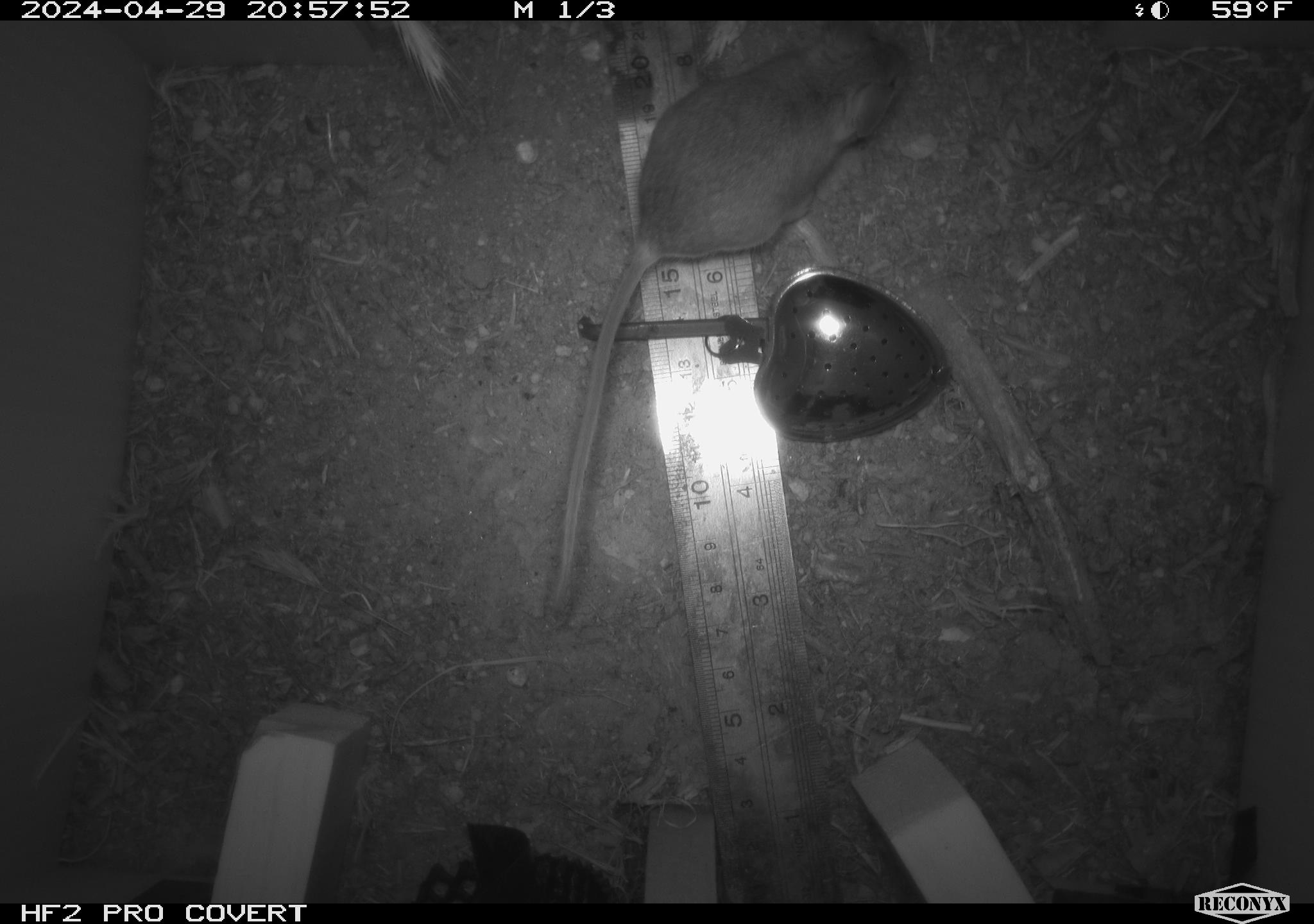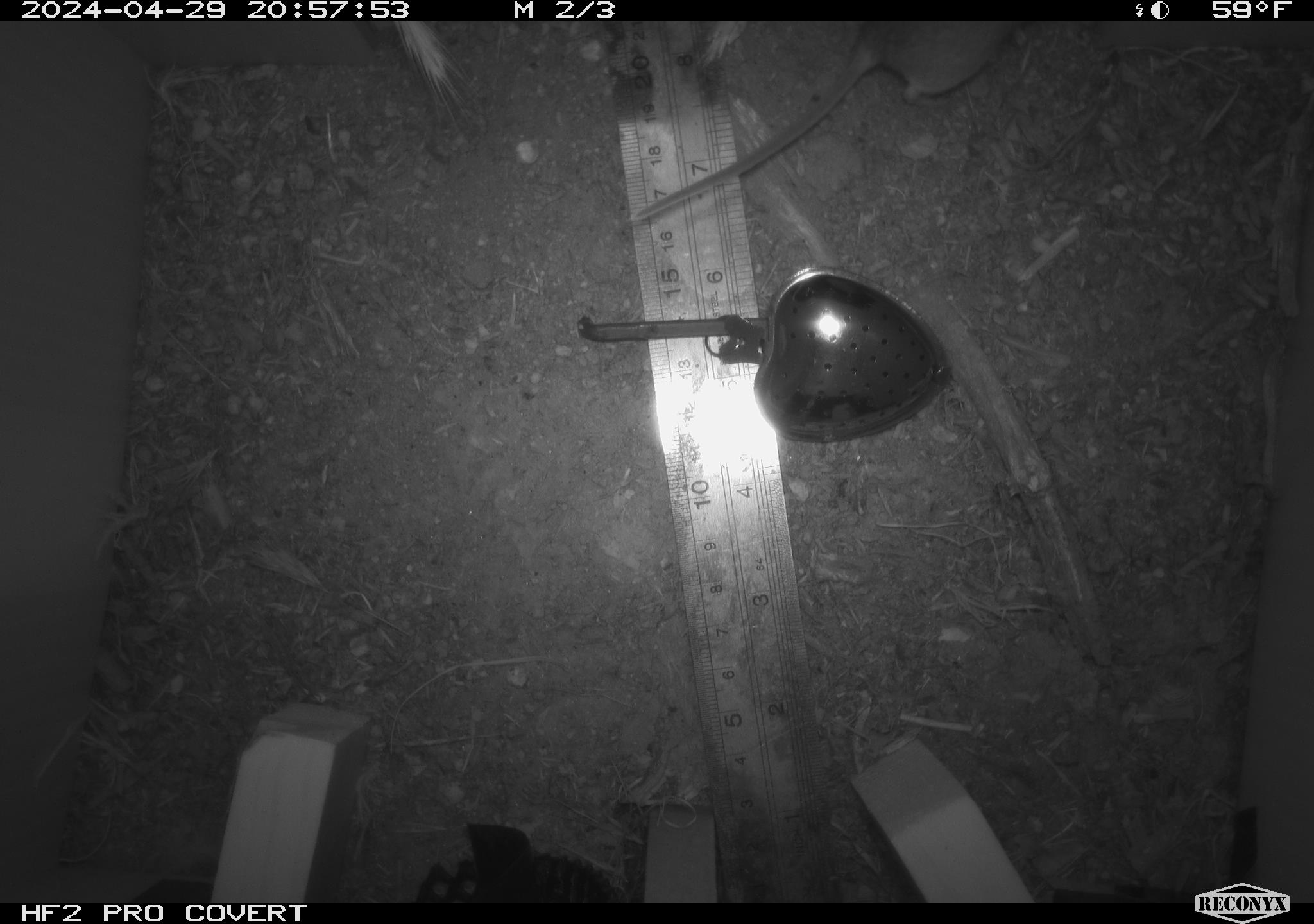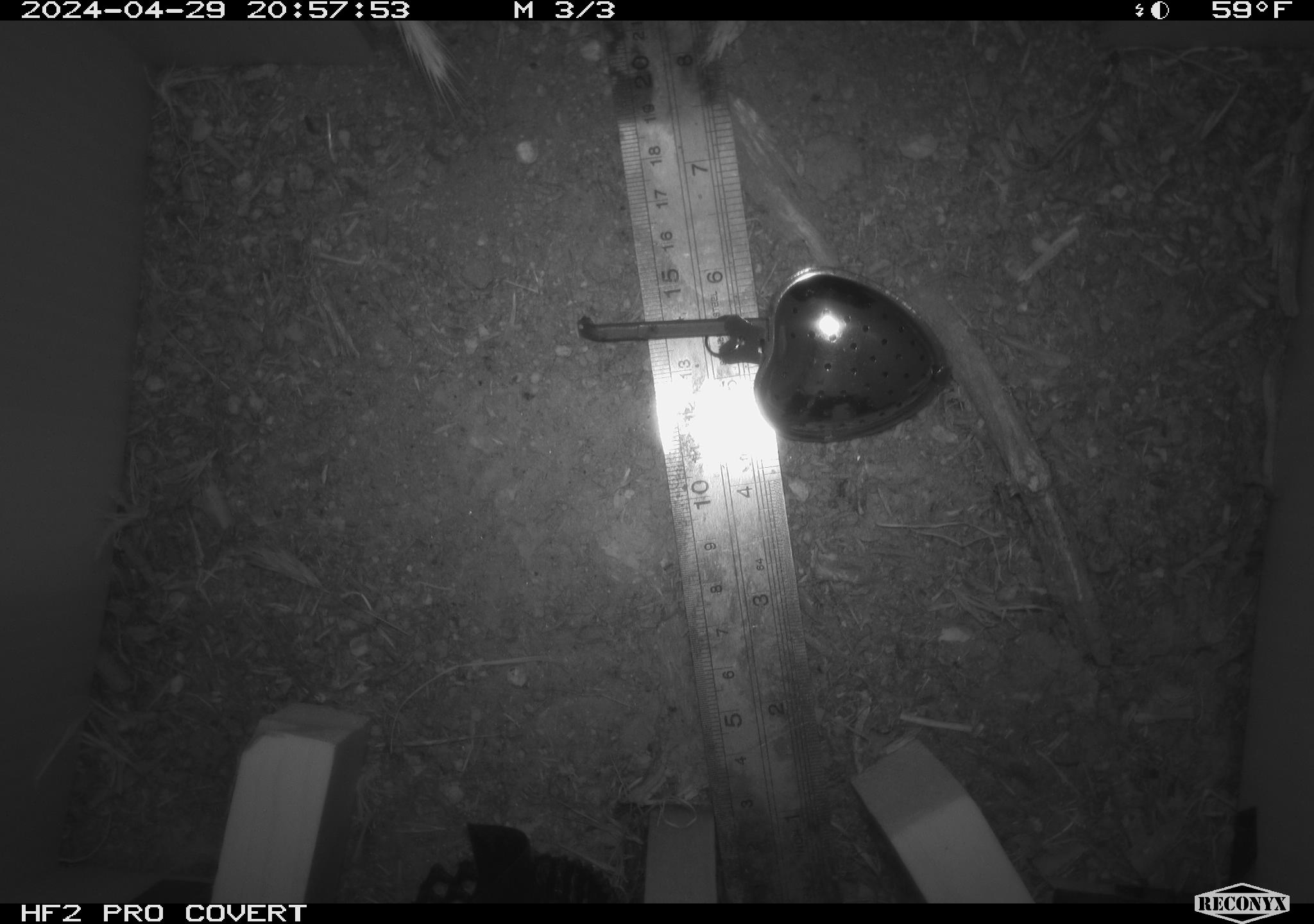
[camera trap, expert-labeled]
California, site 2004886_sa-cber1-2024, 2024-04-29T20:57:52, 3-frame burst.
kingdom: Animalia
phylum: Chordata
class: Mammalia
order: Rodentia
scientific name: Rodentia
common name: mouse species